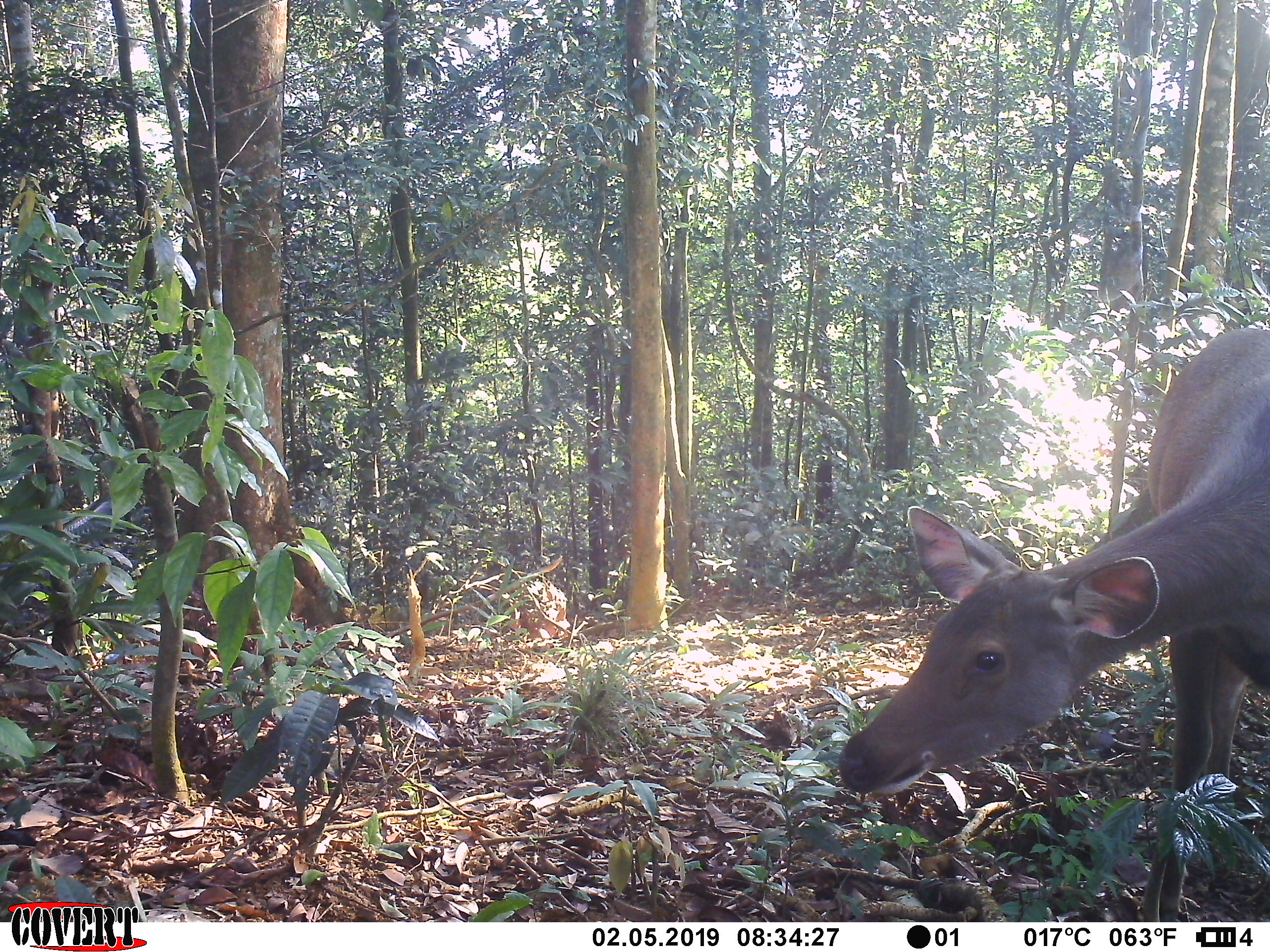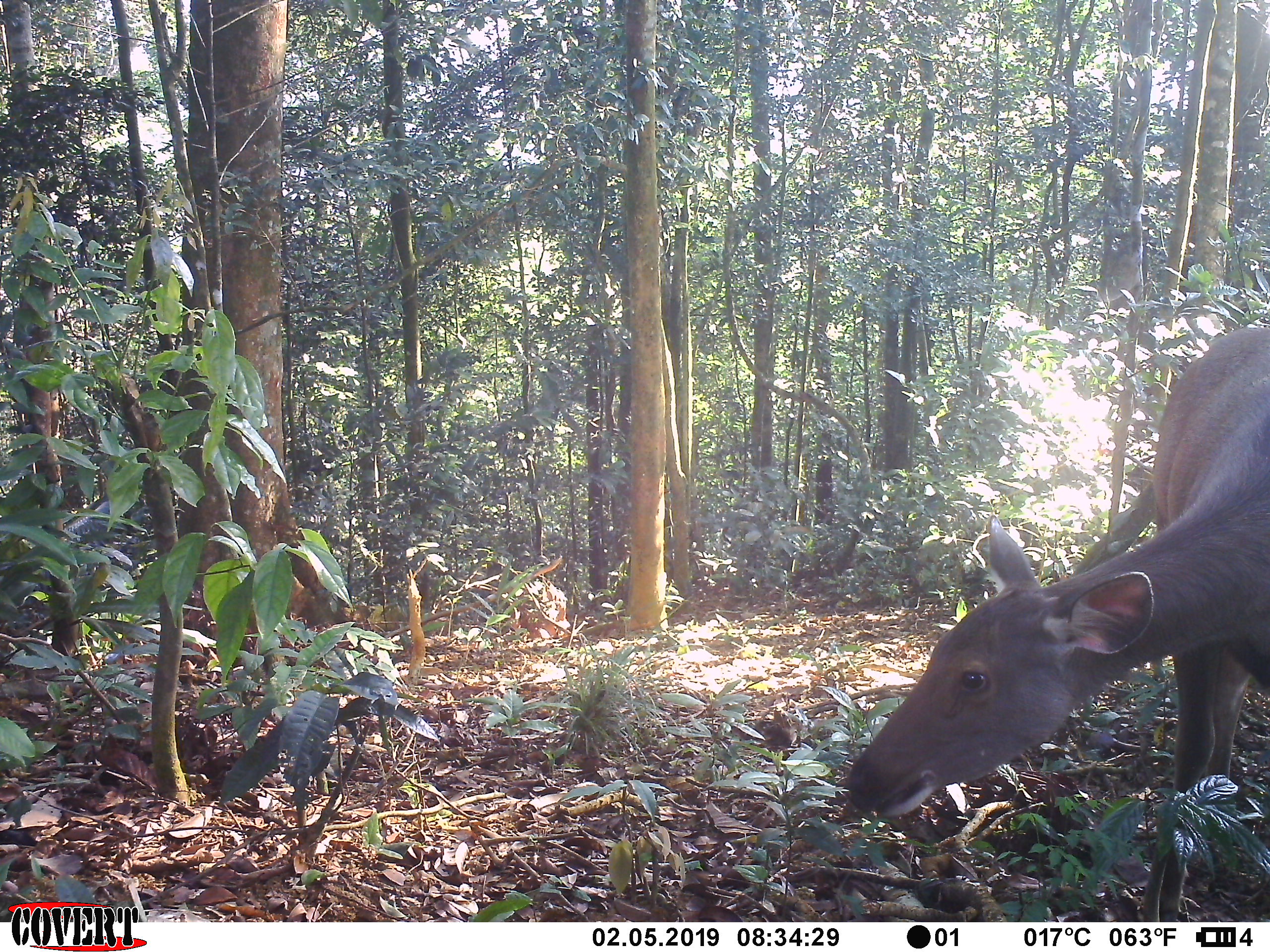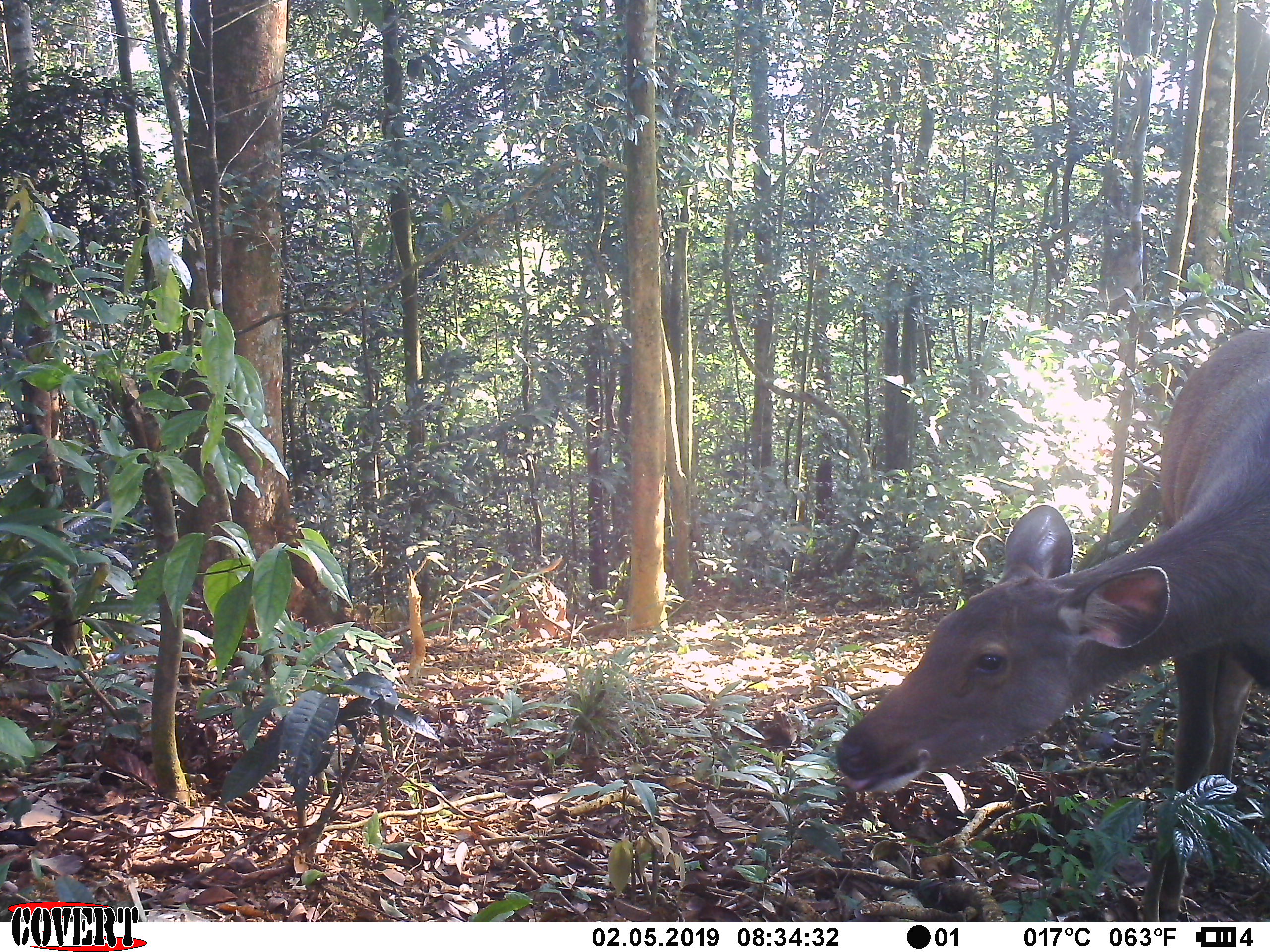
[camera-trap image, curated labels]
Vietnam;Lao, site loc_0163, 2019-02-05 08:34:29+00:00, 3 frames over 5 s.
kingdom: Animalia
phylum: Chordata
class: Mammalia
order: Artiodactyla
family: Cervidae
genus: Rusa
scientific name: Rusa unicolor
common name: sambar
Sambar (Rusa unicolor). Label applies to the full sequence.